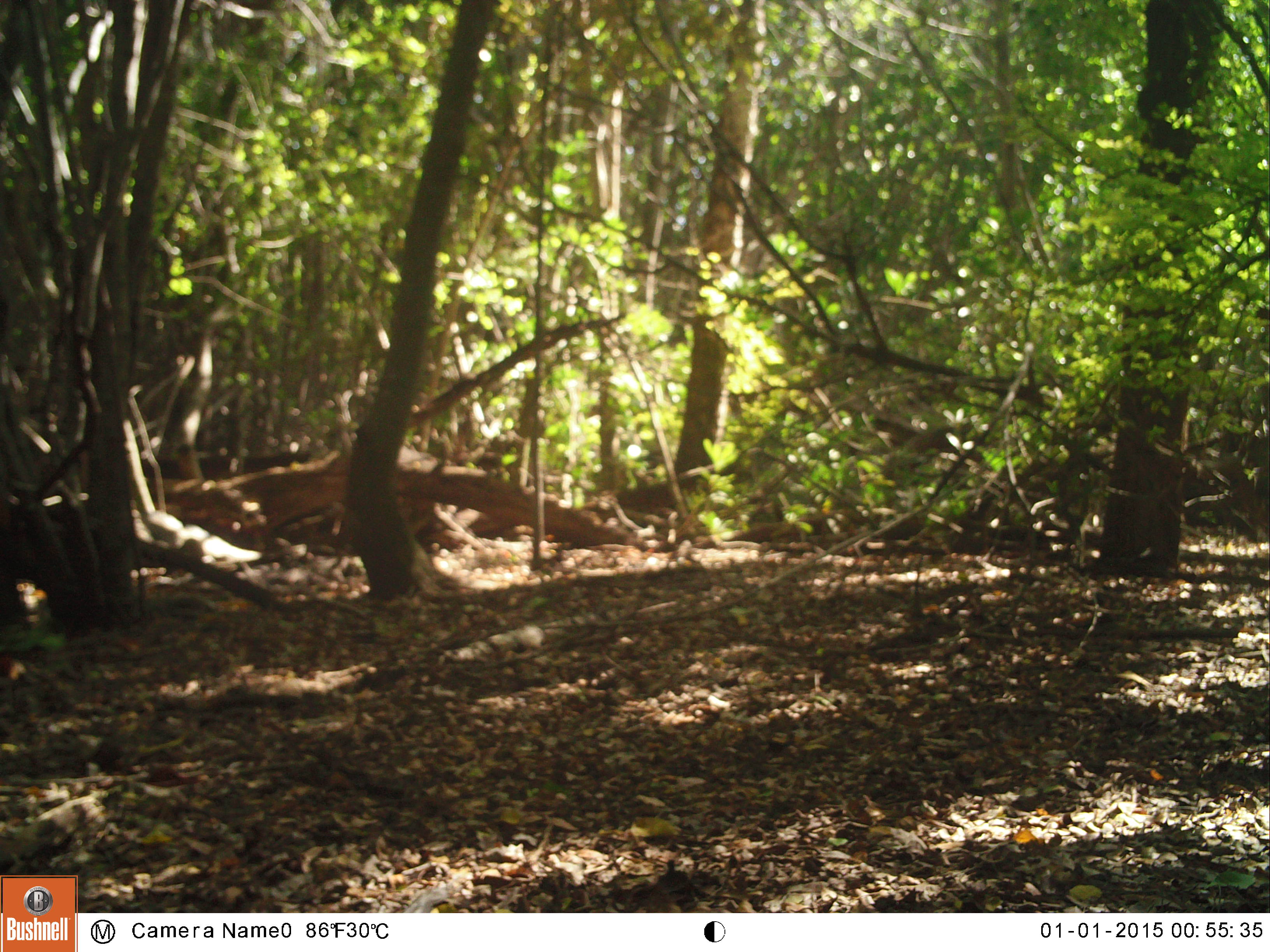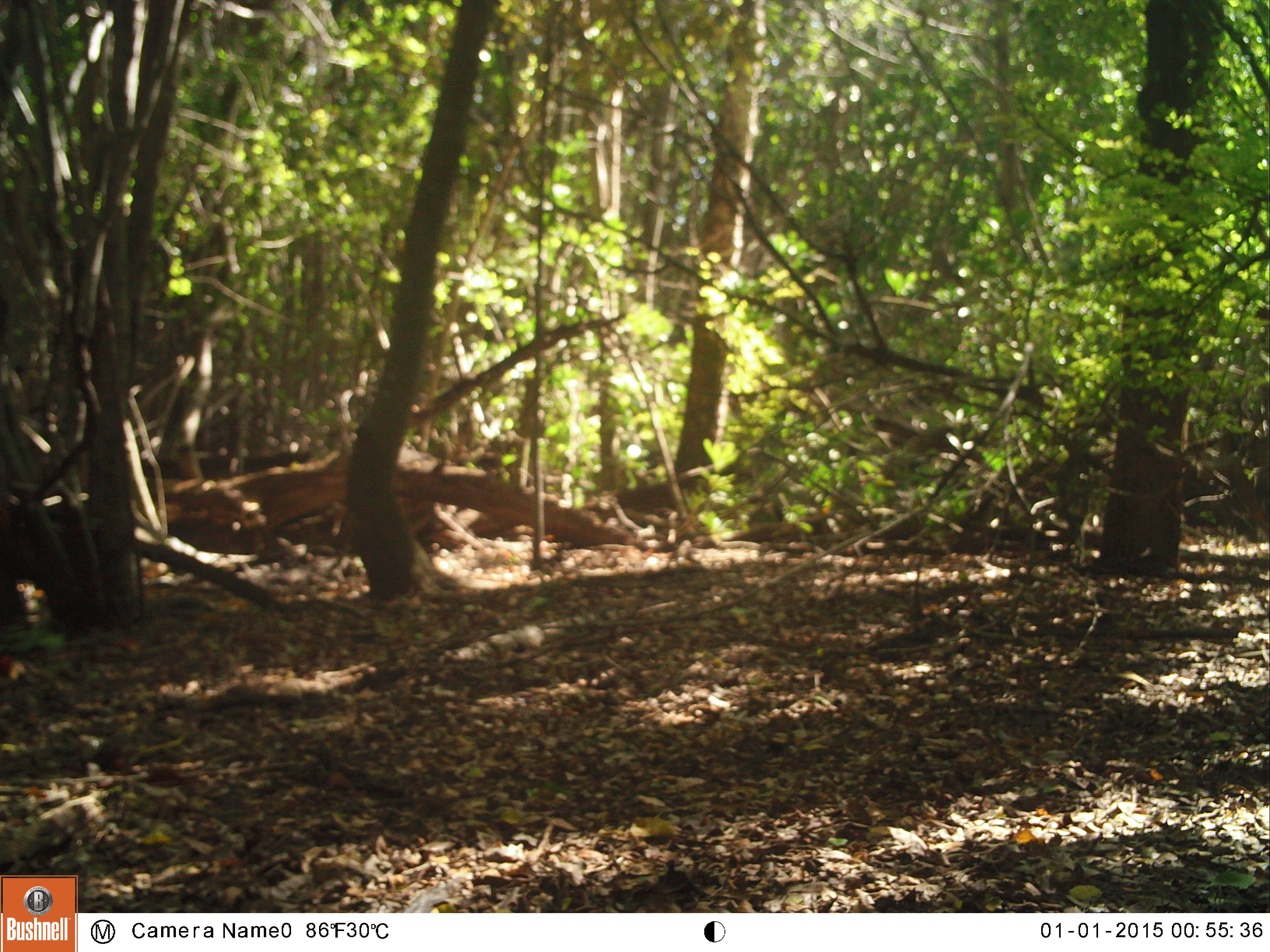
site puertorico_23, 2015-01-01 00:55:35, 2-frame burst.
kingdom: Animalia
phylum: Chordata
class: Reptilia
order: Squamata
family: Iguanidae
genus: Iguana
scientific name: Iguana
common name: typical iguanas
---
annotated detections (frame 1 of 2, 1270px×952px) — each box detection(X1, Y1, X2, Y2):
iguana: detection(129, 505, 268, 561)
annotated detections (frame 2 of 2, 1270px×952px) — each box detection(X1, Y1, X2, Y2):
iguana: detection(154, 534, 270, 567)